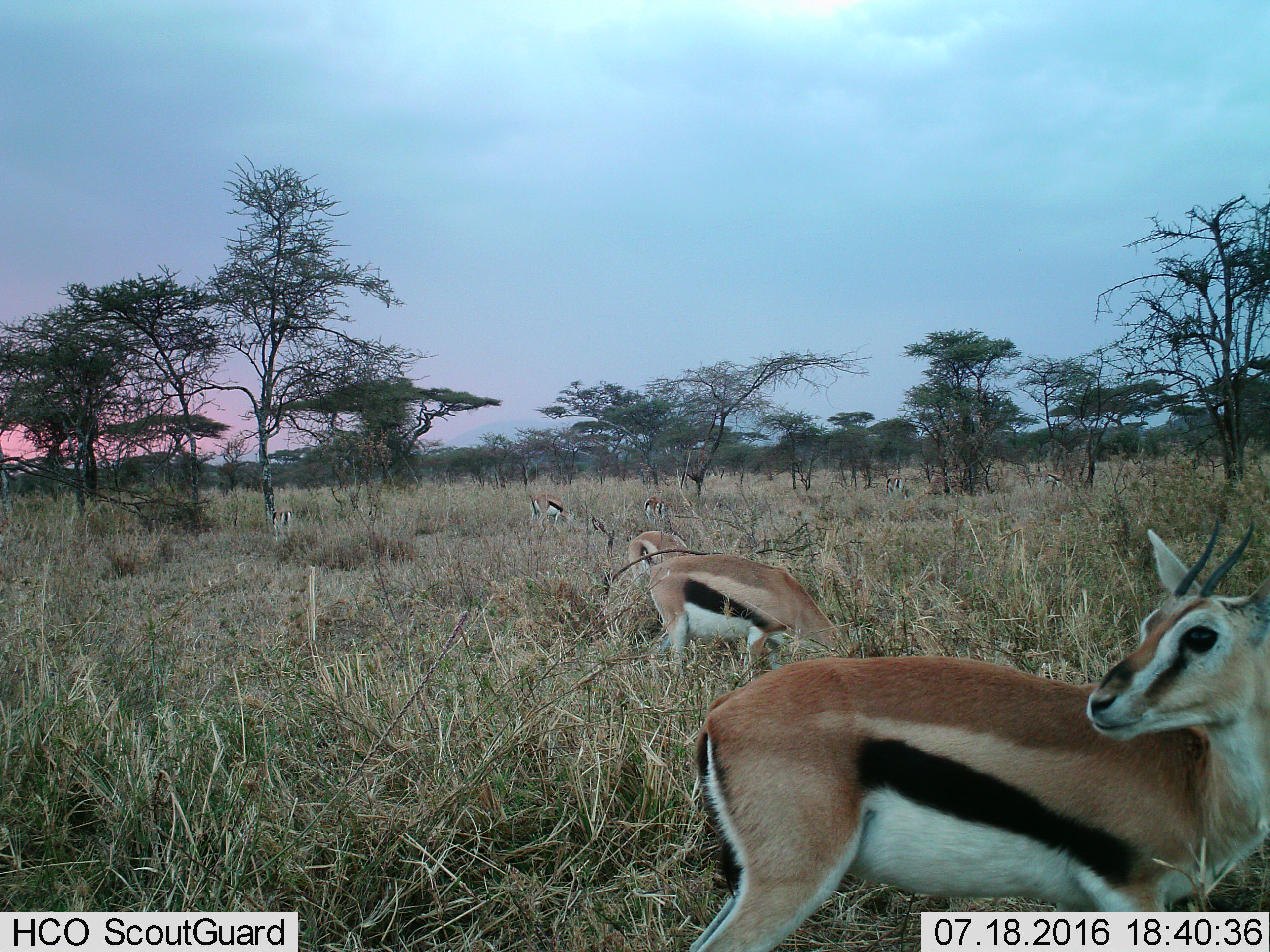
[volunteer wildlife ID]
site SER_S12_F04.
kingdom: Animalia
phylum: Chordata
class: Mammalia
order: Artiodactyla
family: Bovidae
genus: Eudorcas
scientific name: Eudorcas thomsonii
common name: thomson's gazelle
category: gazellethomsons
Gazellethomsons (thomson's gazelle) (Eudorcas thomsonii), count 8. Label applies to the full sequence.